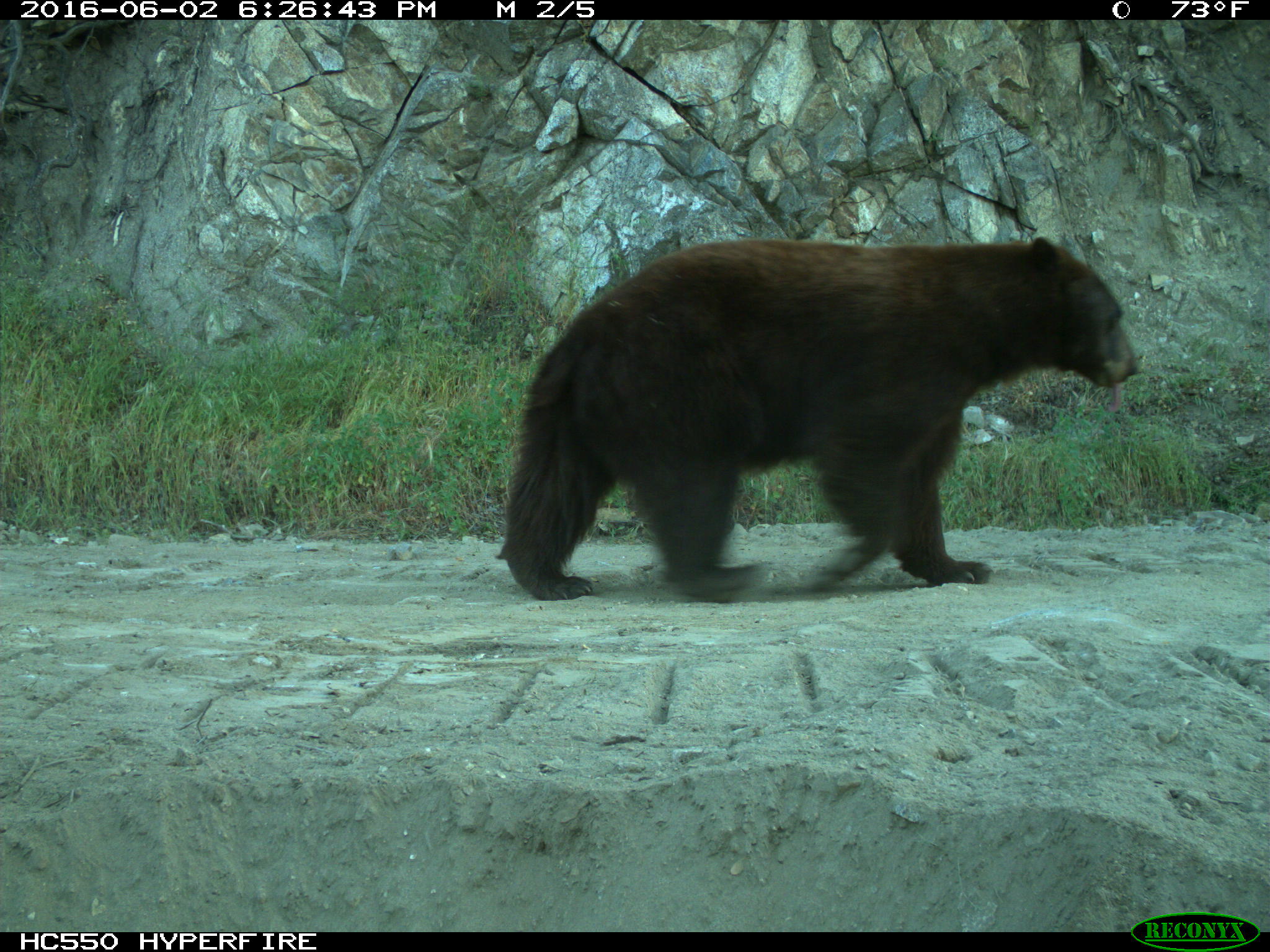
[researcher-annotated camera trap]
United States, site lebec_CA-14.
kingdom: Animalia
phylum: Chordata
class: Mammalia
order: Carnivora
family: Ursidae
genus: Ursus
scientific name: Ursus americanus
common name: american black bear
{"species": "Ursus americanus (american black bear)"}